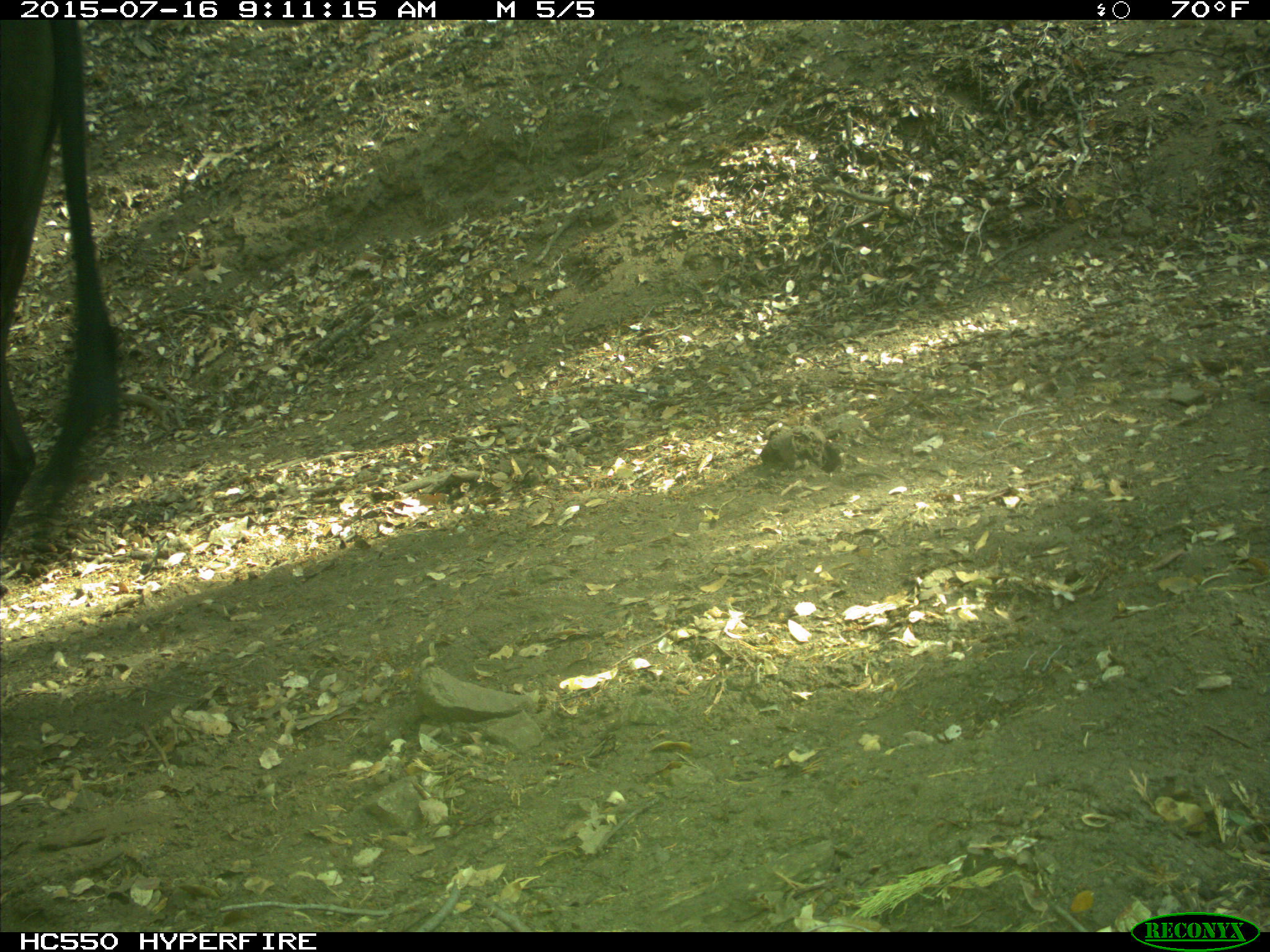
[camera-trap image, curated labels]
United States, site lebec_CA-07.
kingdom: Animalia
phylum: Chordata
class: Mammalia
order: Artiodactyla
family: Bovidae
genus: Bos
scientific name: Bos taurus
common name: domestic cow